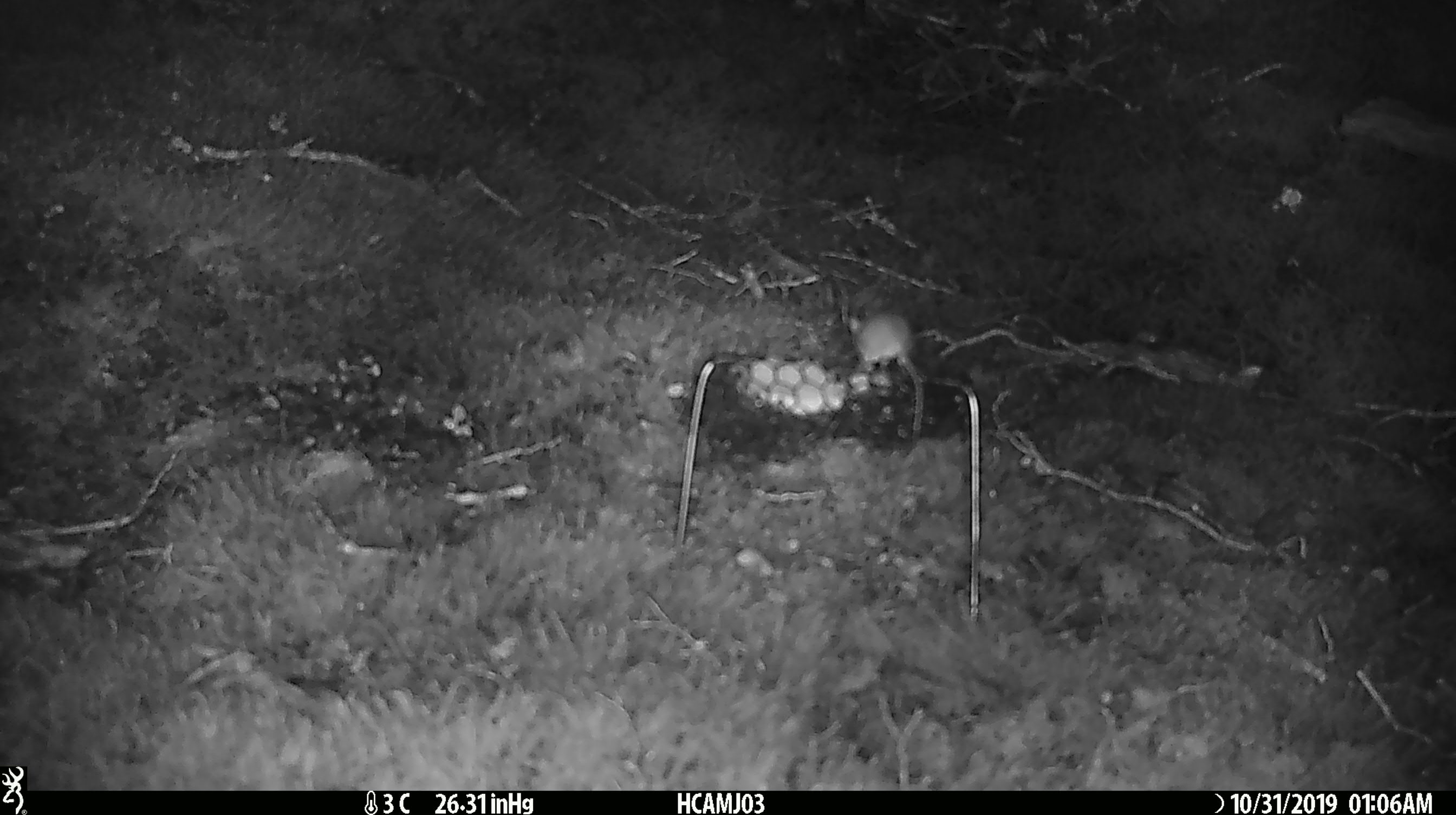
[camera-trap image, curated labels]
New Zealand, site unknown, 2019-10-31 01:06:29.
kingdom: Animalia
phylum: Chordata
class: Mammalia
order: Rodentia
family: Muridae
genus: Mus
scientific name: Mus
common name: mouse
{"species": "mouse (Mus)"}